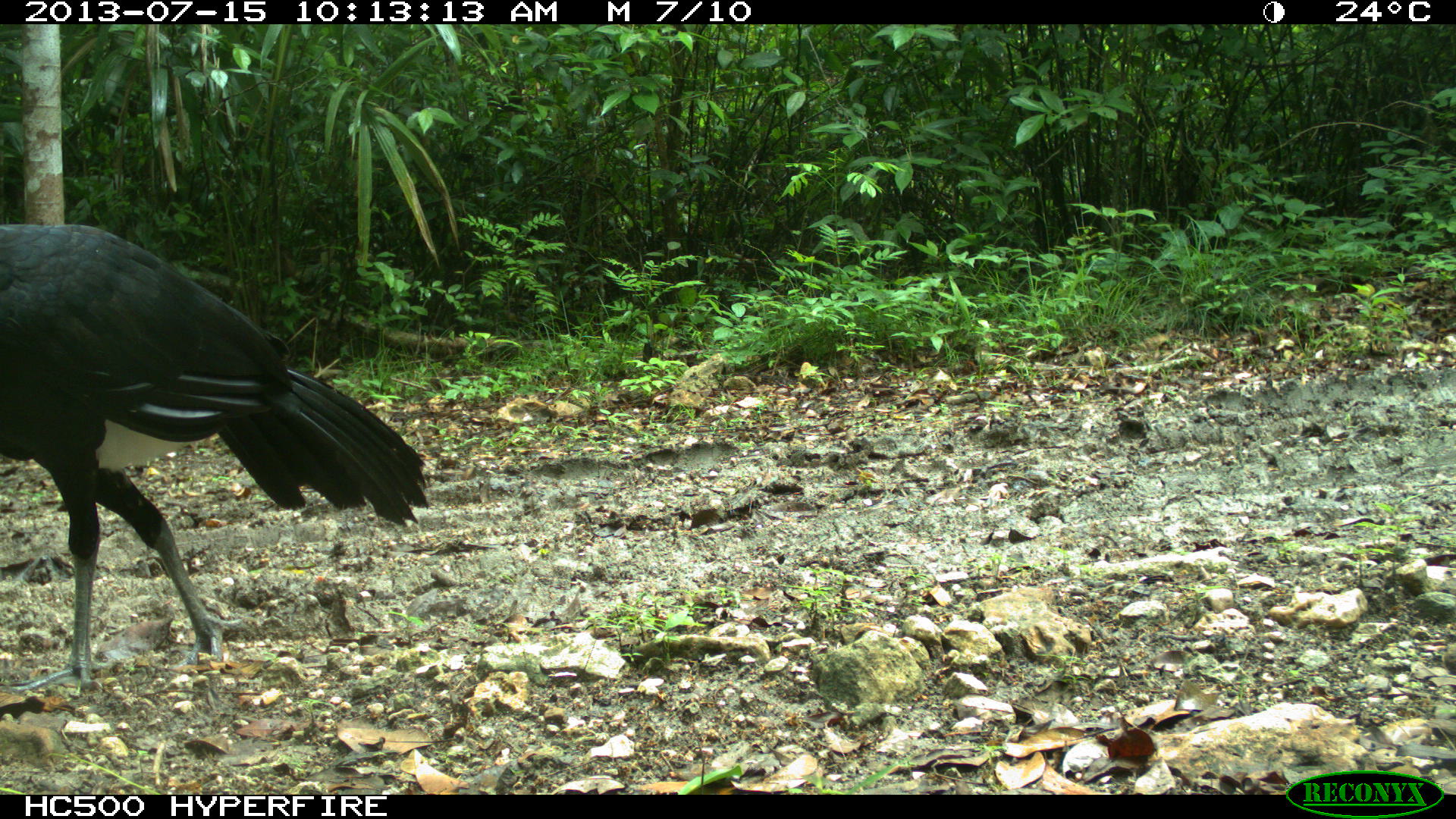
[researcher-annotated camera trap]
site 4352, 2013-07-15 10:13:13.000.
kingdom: Animalia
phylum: Chordata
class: Aves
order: Galliformes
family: Cracidae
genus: Crax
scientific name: Crax rubra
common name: great curassow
Crax rubra (great curassow), count 1, sex male.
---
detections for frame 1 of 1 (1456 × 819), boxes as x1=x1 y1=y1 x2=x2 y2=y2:
crax rubra: x1=0 y1=218 x2=427 y2=693